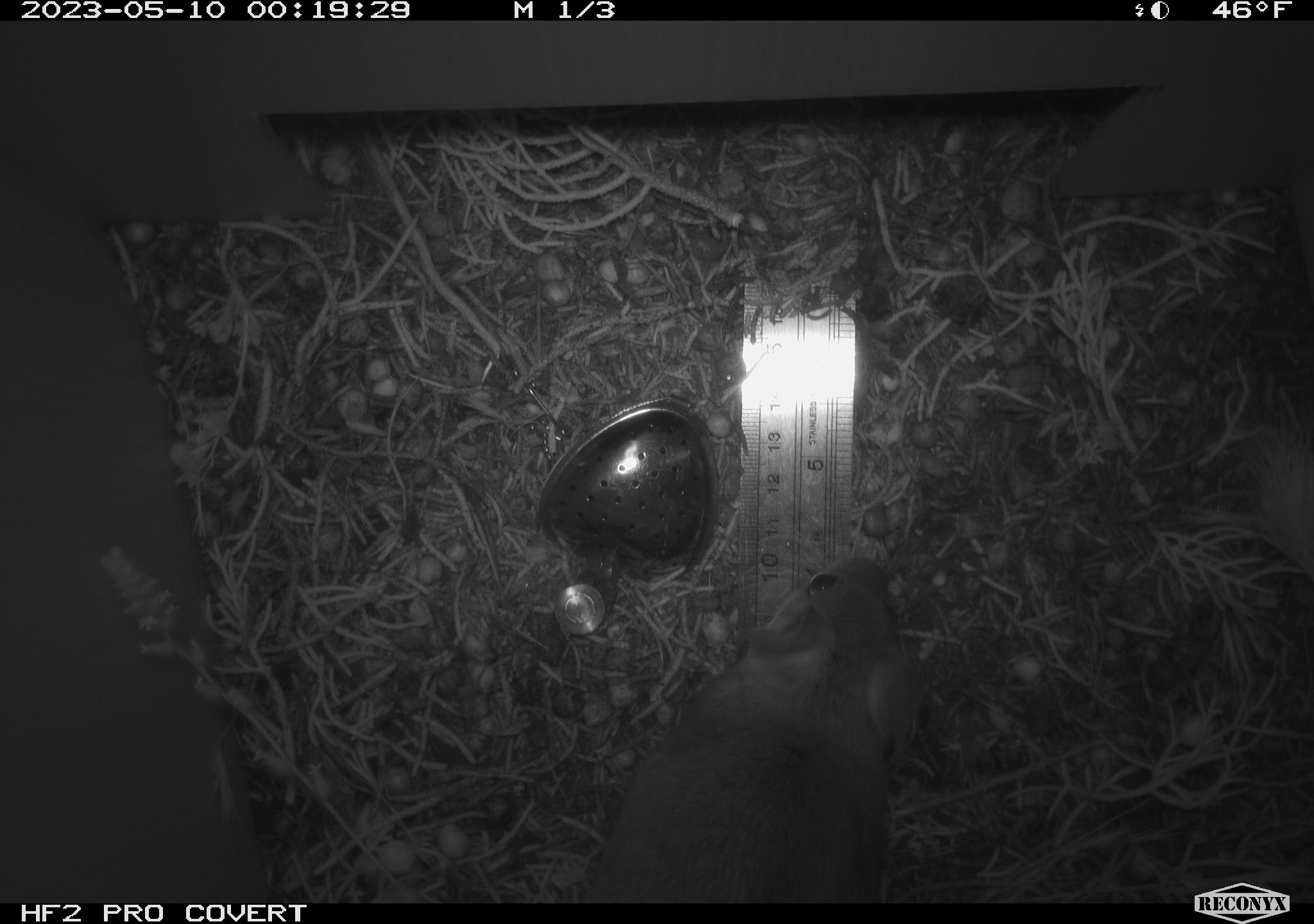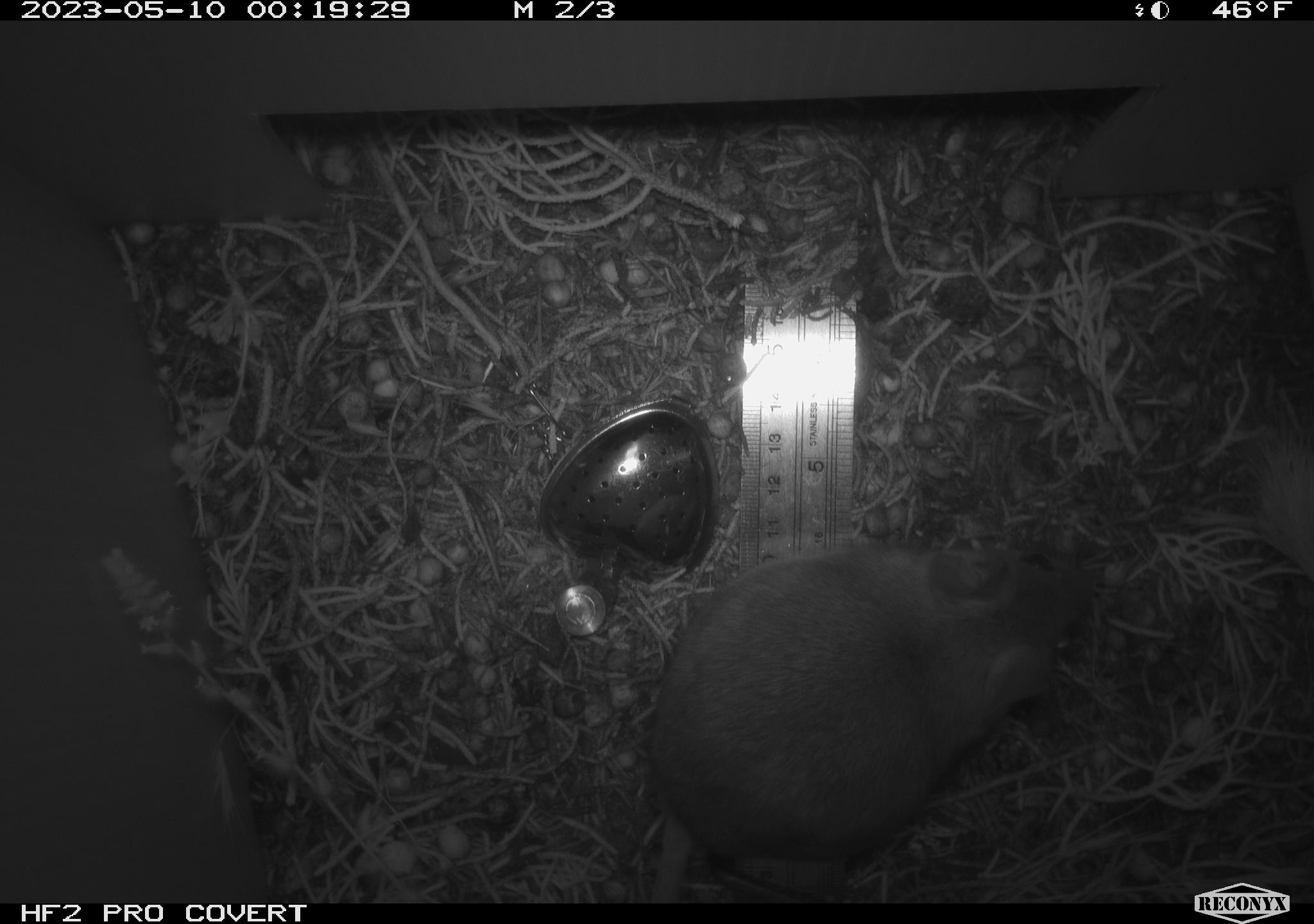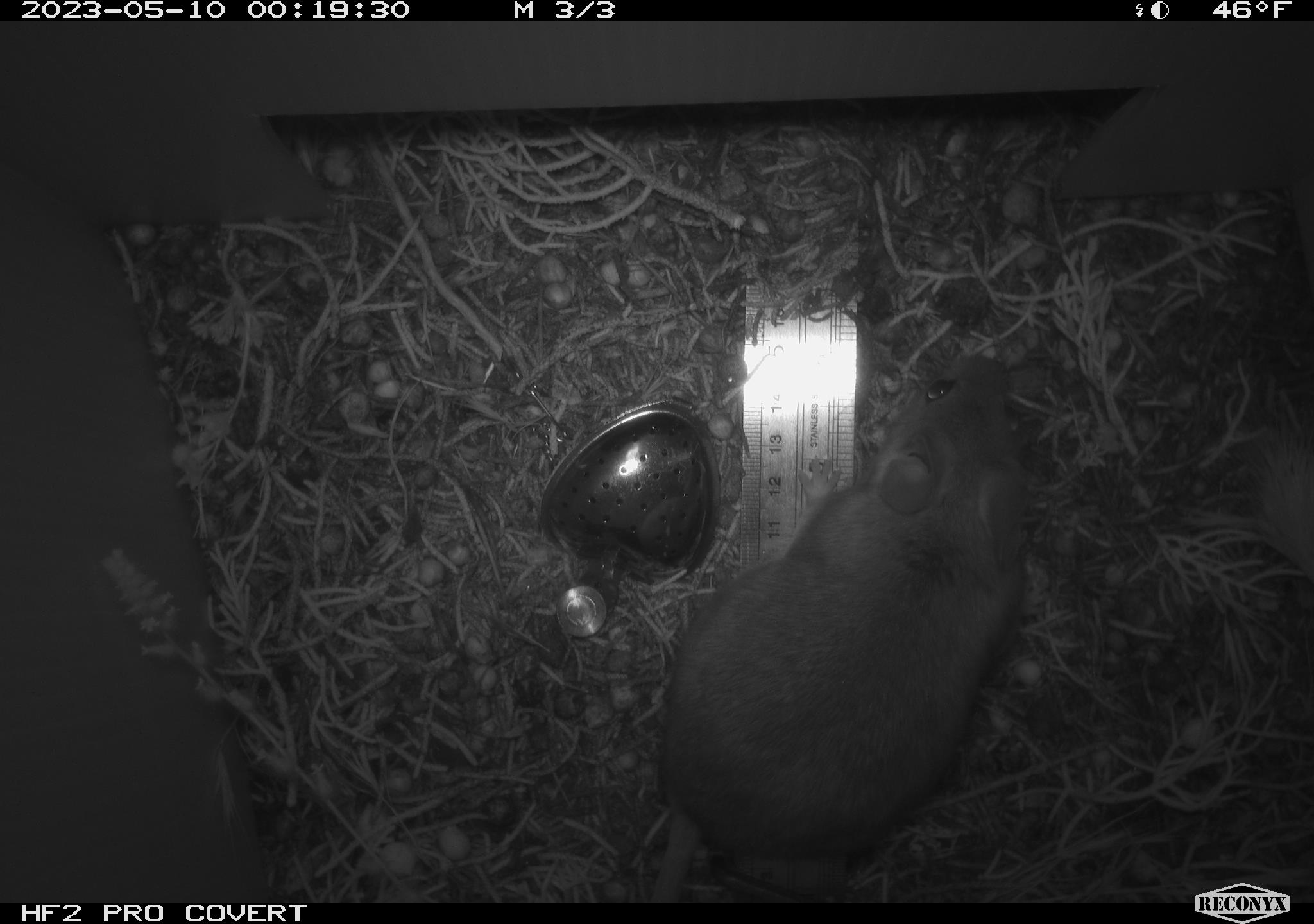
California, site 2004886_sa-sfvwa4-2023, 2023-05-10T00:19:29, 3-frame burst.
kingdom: Animalia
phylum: Chordata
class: Mammalia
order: Rodentia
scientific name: Rodentia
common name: mouse species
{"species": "mouse species (Rodentia)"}